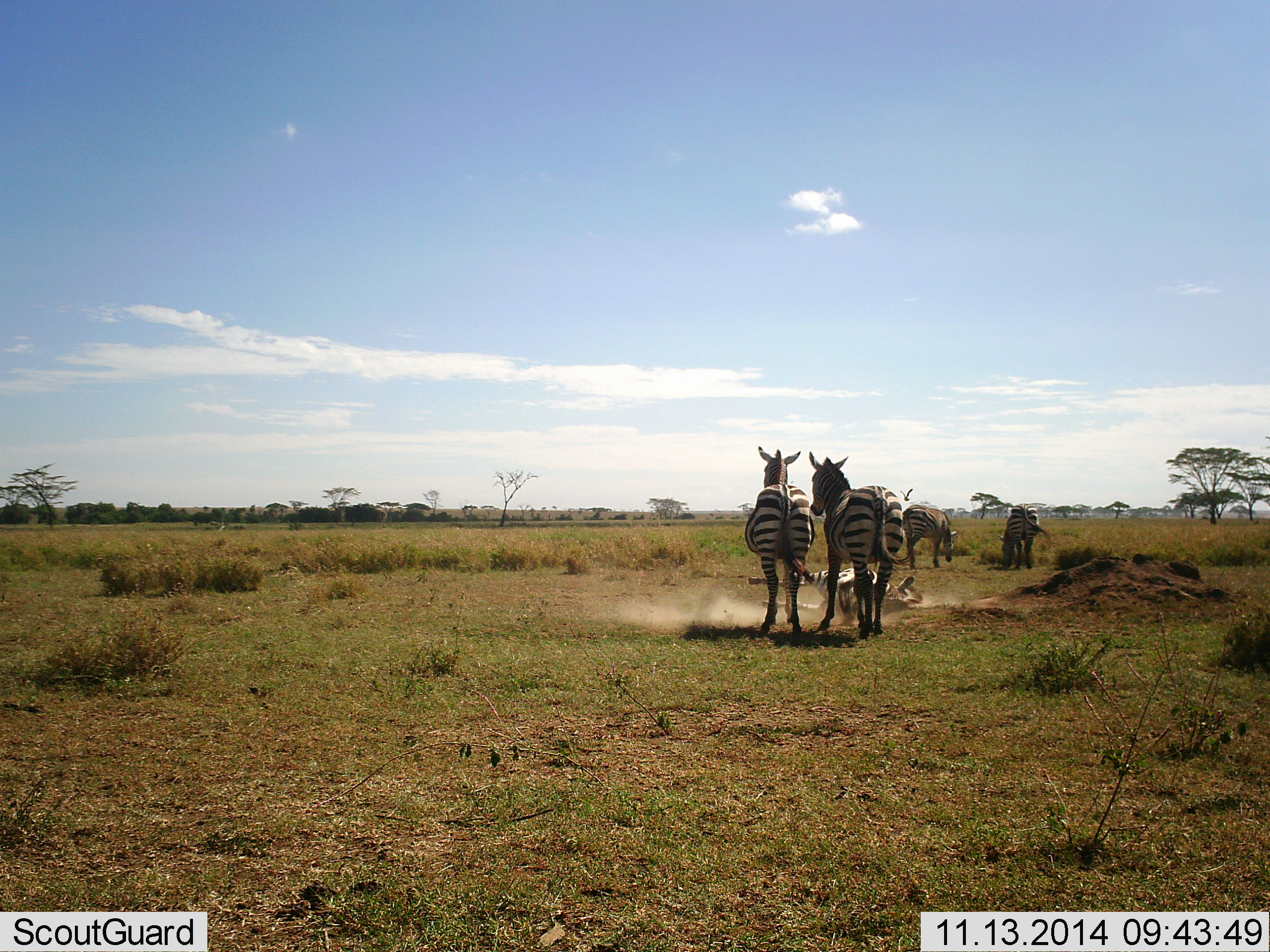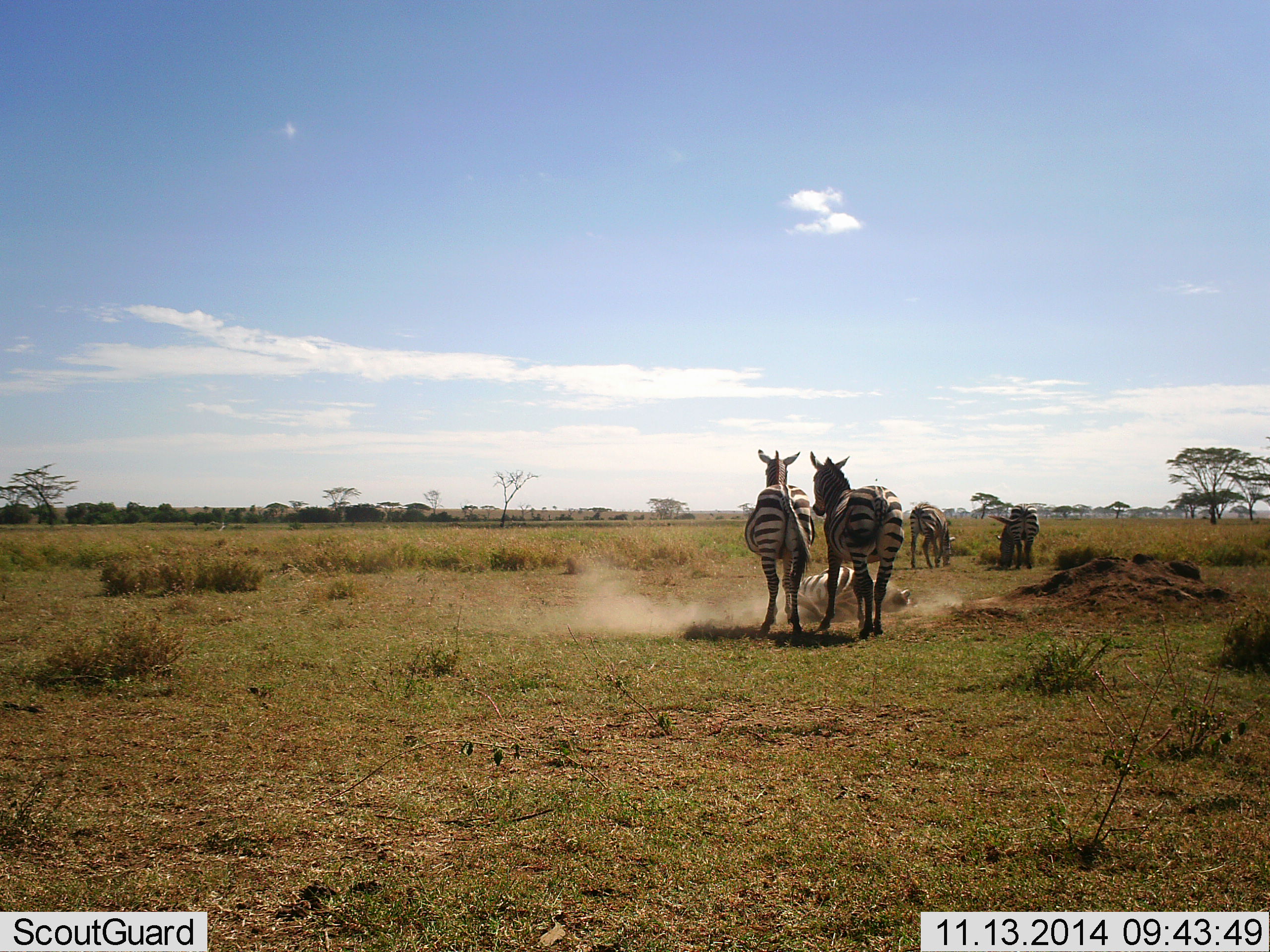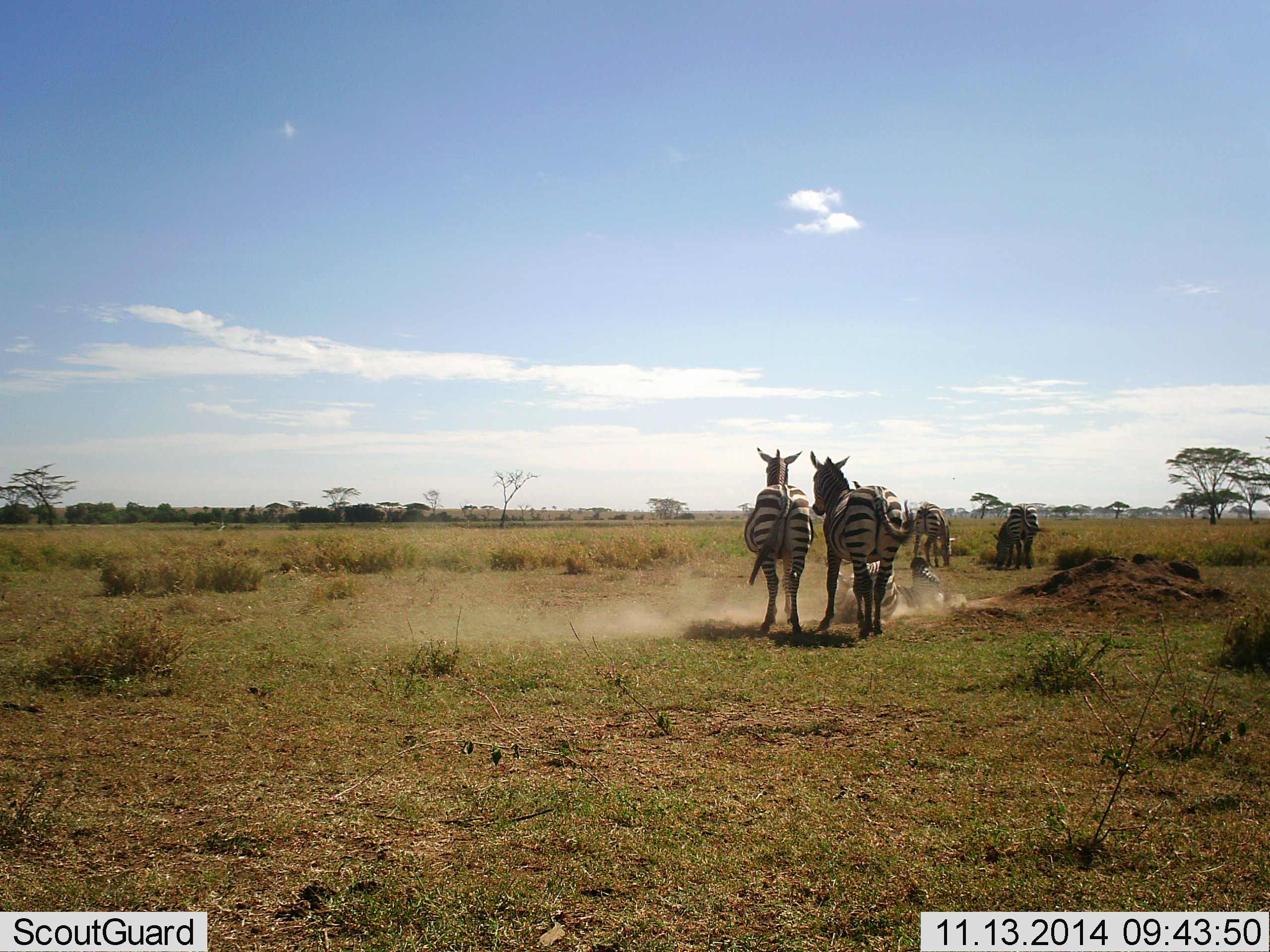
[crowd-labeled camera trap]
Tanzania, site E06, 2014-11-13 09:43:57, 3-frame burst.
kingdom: Animalia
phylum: Chordata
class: Mammalia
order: Perissodactyla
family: Equidae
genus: Equus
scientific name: Equus quagga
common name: plains zebra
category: zebra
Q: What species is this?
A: Zebra (plains zebra) (Equus quagga).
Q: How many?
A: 5.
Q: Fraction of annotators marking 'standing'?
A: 90%.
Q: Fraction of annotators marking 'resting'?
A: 30%.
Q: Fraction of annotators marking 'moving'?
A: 40%.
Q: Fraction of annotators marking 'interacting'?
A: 40%.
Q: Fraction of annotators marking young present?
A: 0%.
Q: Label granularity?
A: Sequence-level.